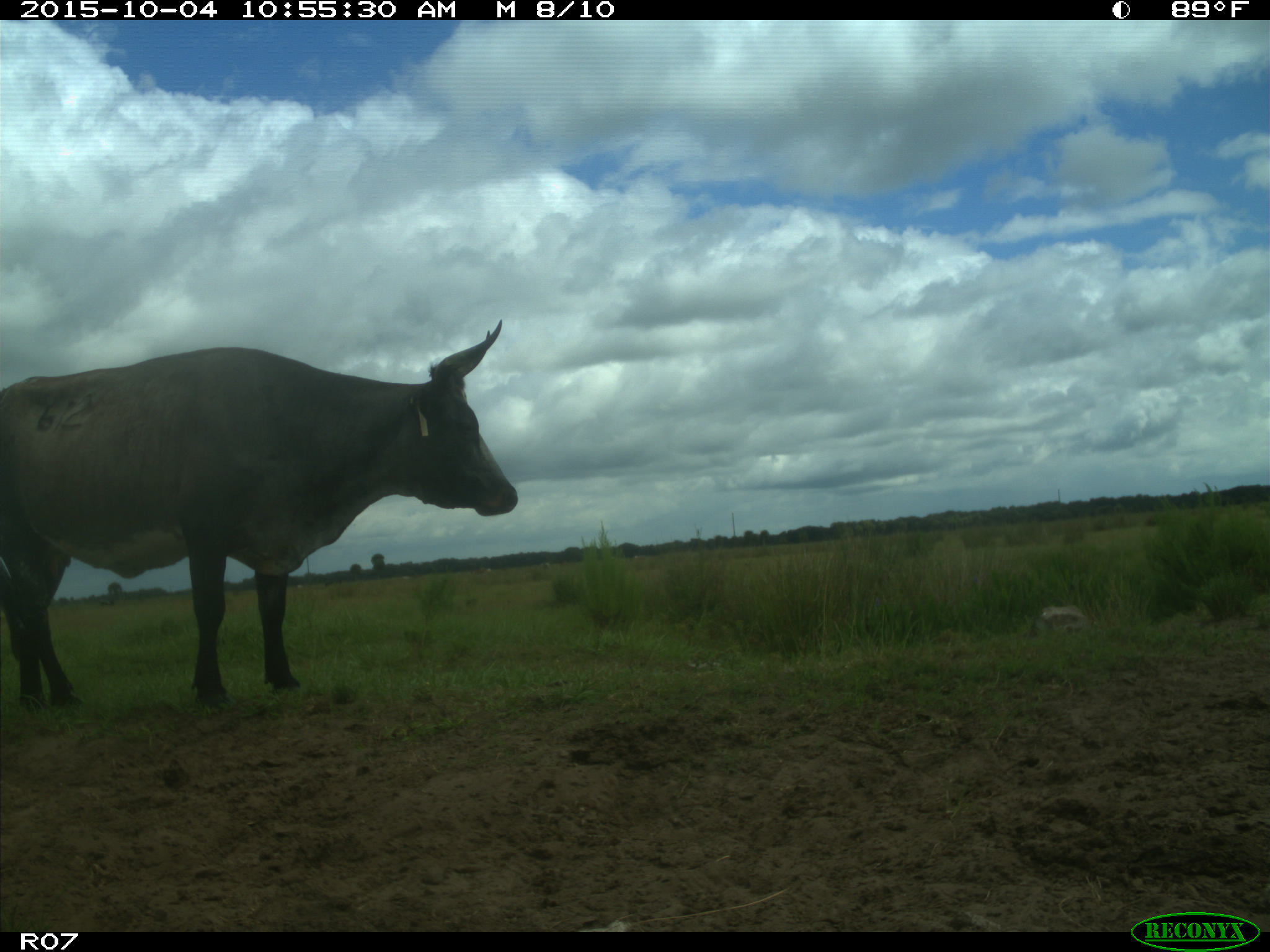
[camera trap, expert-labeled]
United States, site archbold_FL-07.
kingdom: Animalia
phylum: Chordata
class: Mammalia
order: Artiodactyla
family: Bovidae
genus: Bos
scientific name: Bos taurus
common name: domestic cow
Bos taurus (domestic cow).